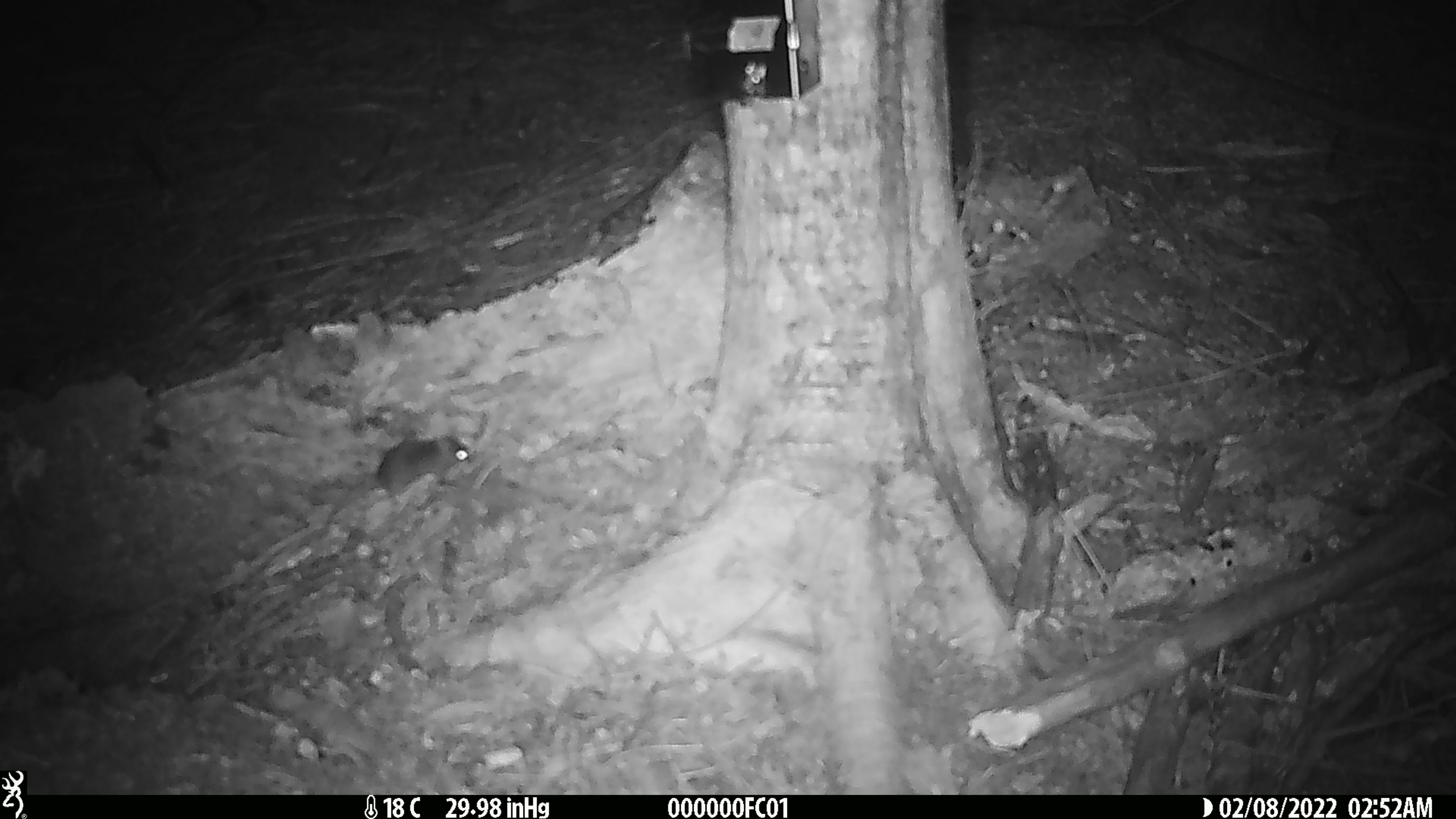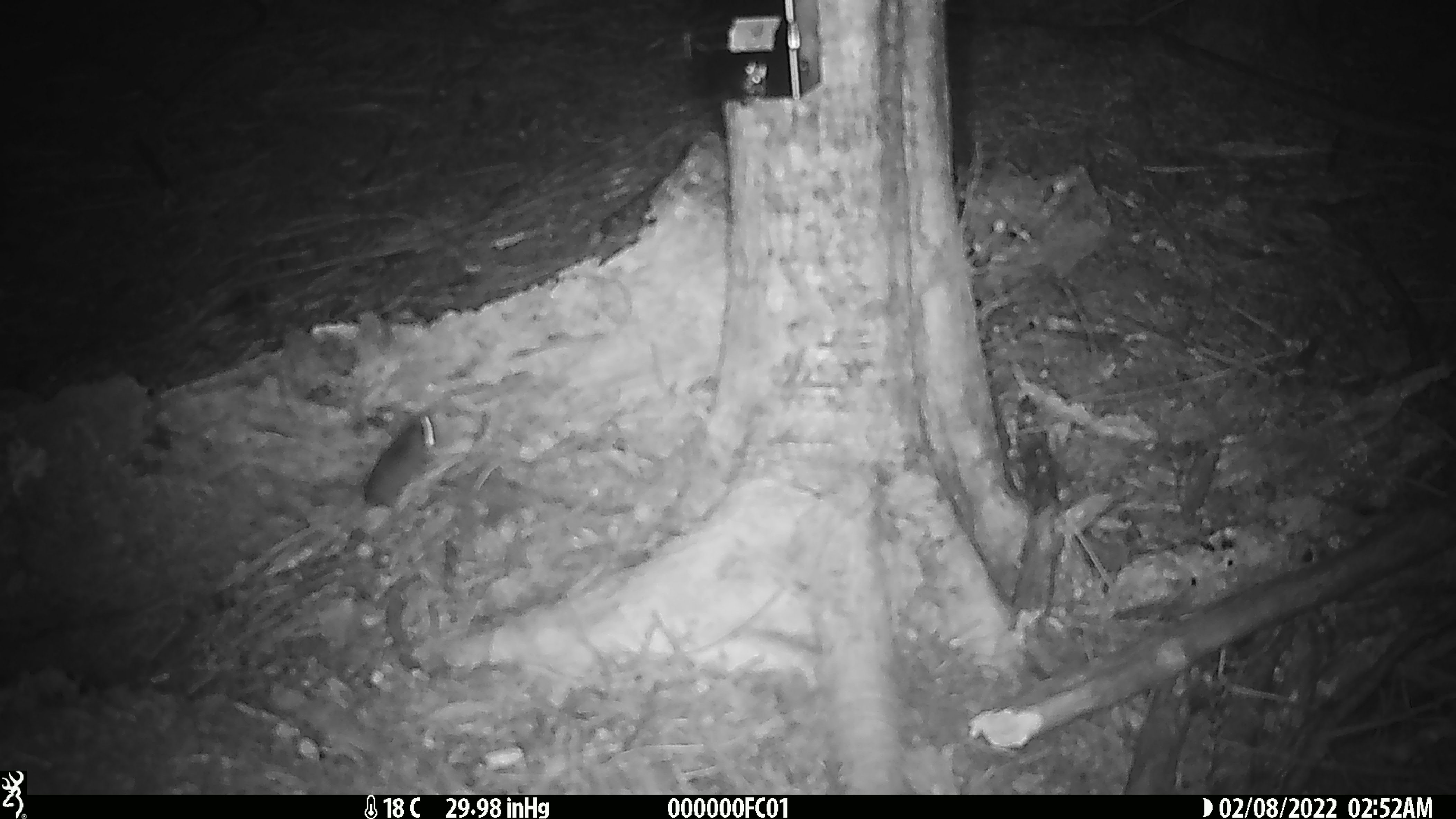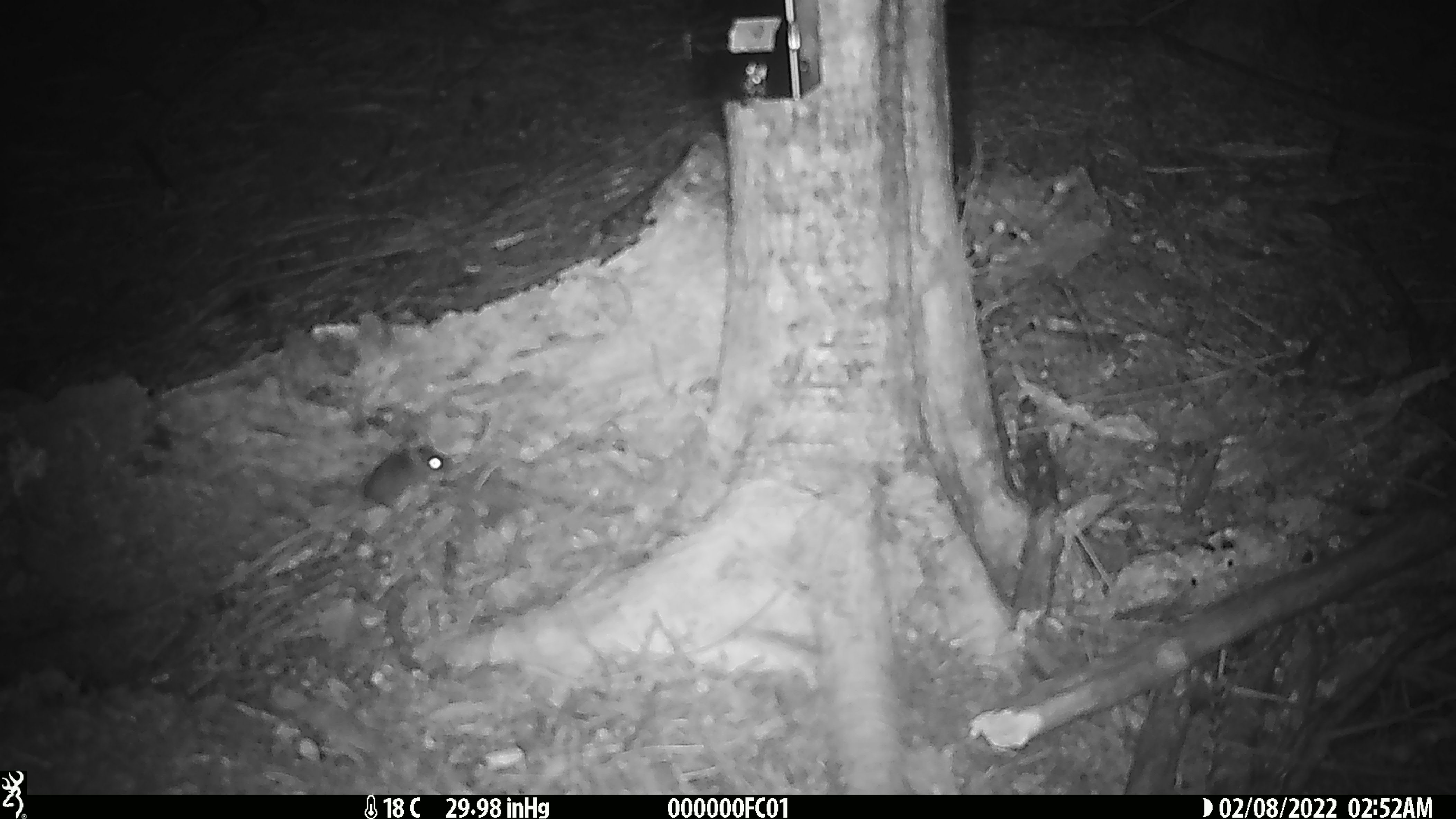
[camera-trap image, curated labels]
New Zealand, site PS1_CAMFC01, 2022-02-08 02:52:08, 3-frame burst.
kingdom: Animalia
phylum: Chordata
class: Mammalia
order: Rodentia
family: Muridae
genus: Mus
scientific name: Mus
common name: mouse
Mouse (Mus).